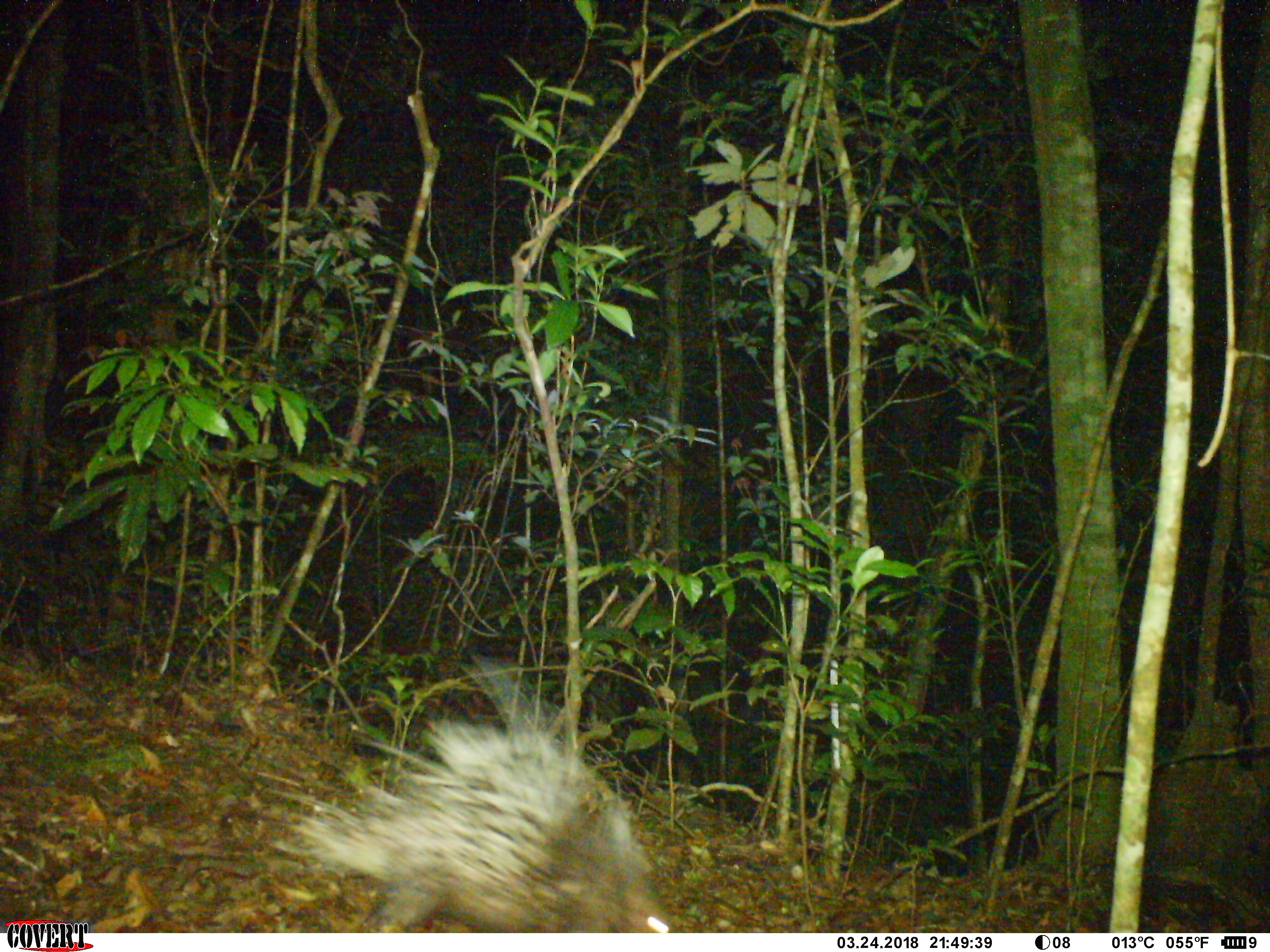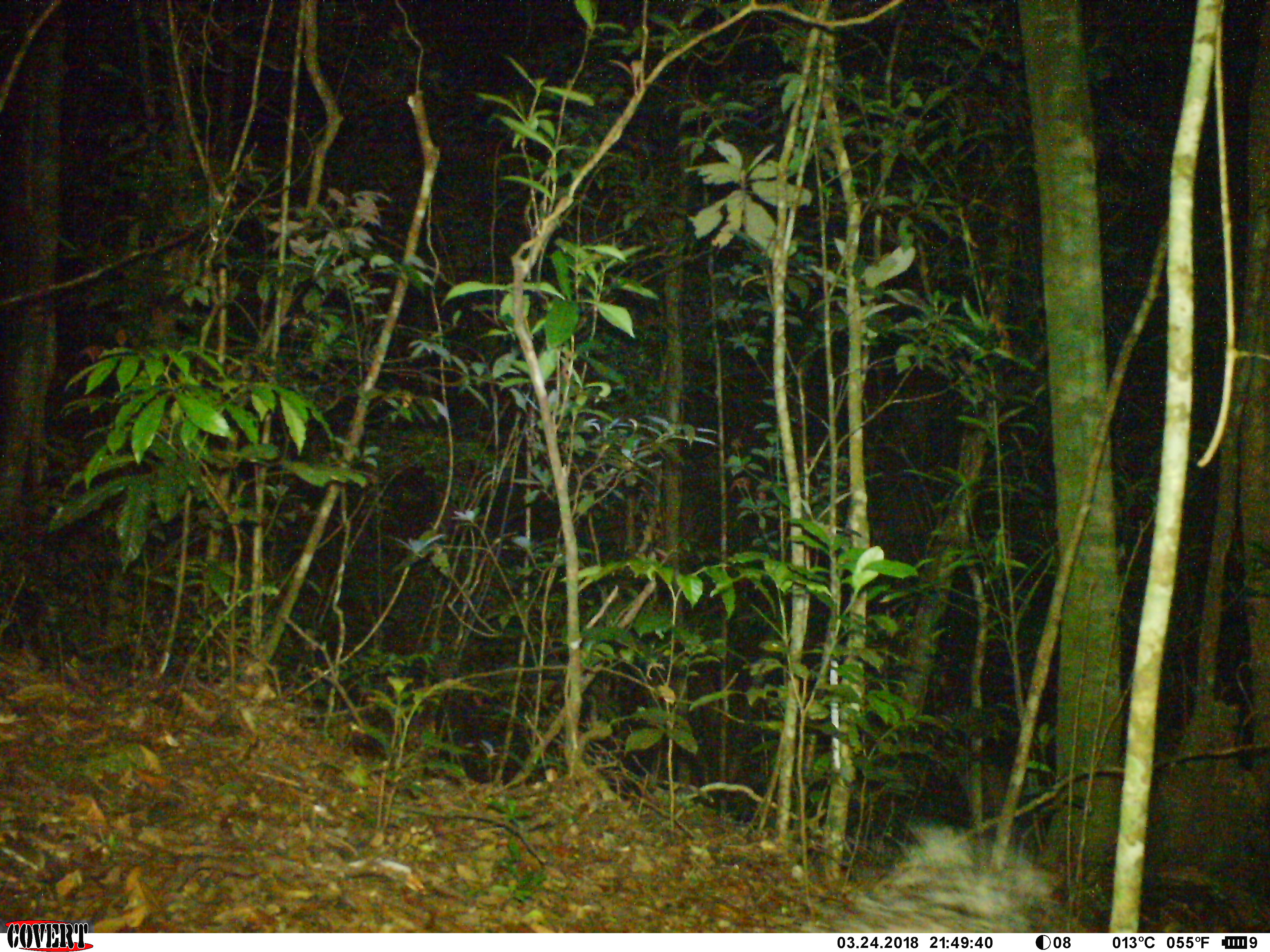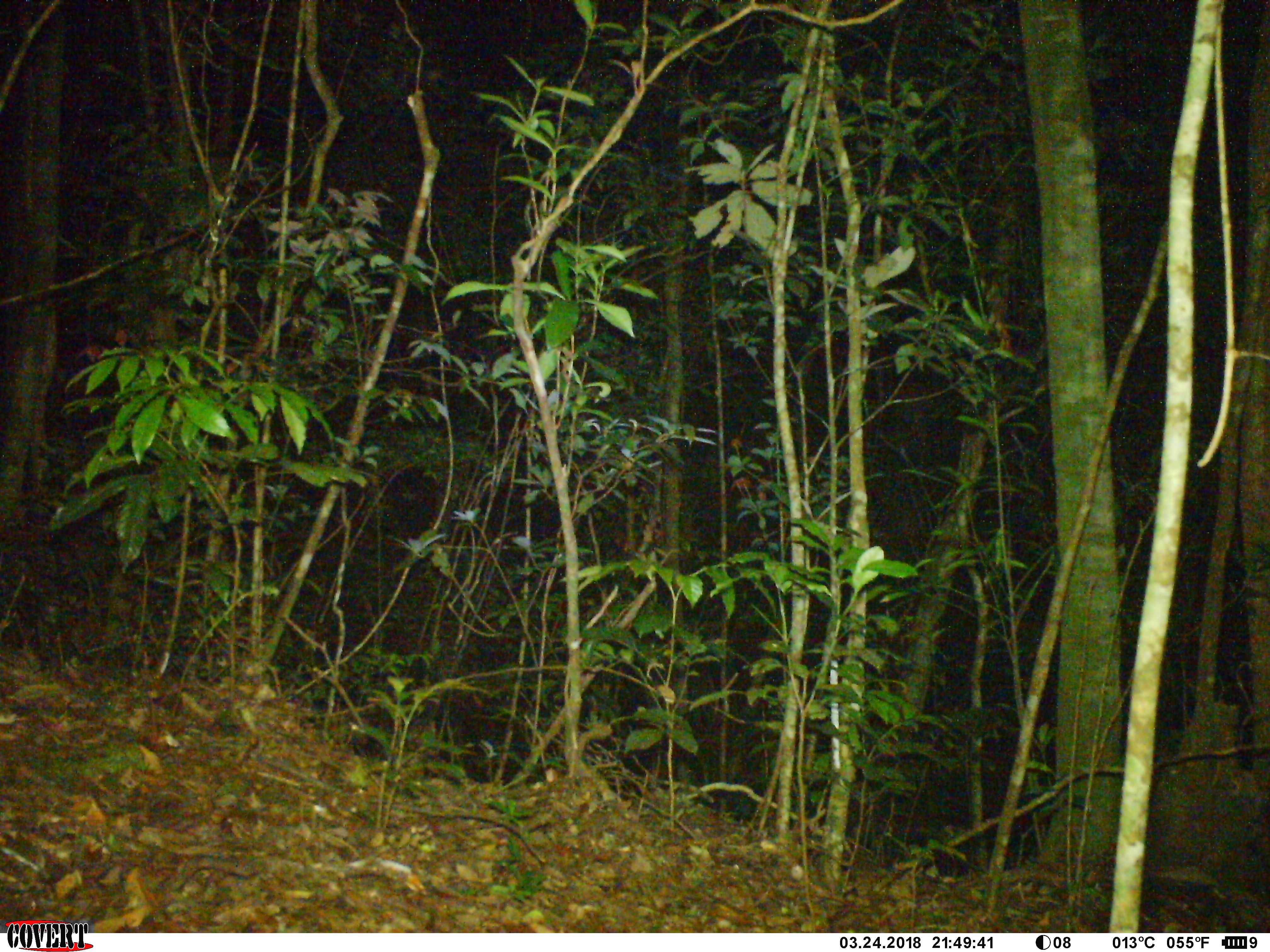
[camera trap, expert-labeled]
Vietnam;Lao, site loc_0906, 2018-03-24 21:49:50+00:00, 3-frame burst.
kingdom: Animalia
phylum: Chordata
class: Mammalia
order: Rodentia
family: Hystricidae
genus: Hystrix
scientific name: Hystrix brachyura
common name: malayan porcupine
Malayan porcupine (Hystrix brachyura). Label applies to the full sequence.